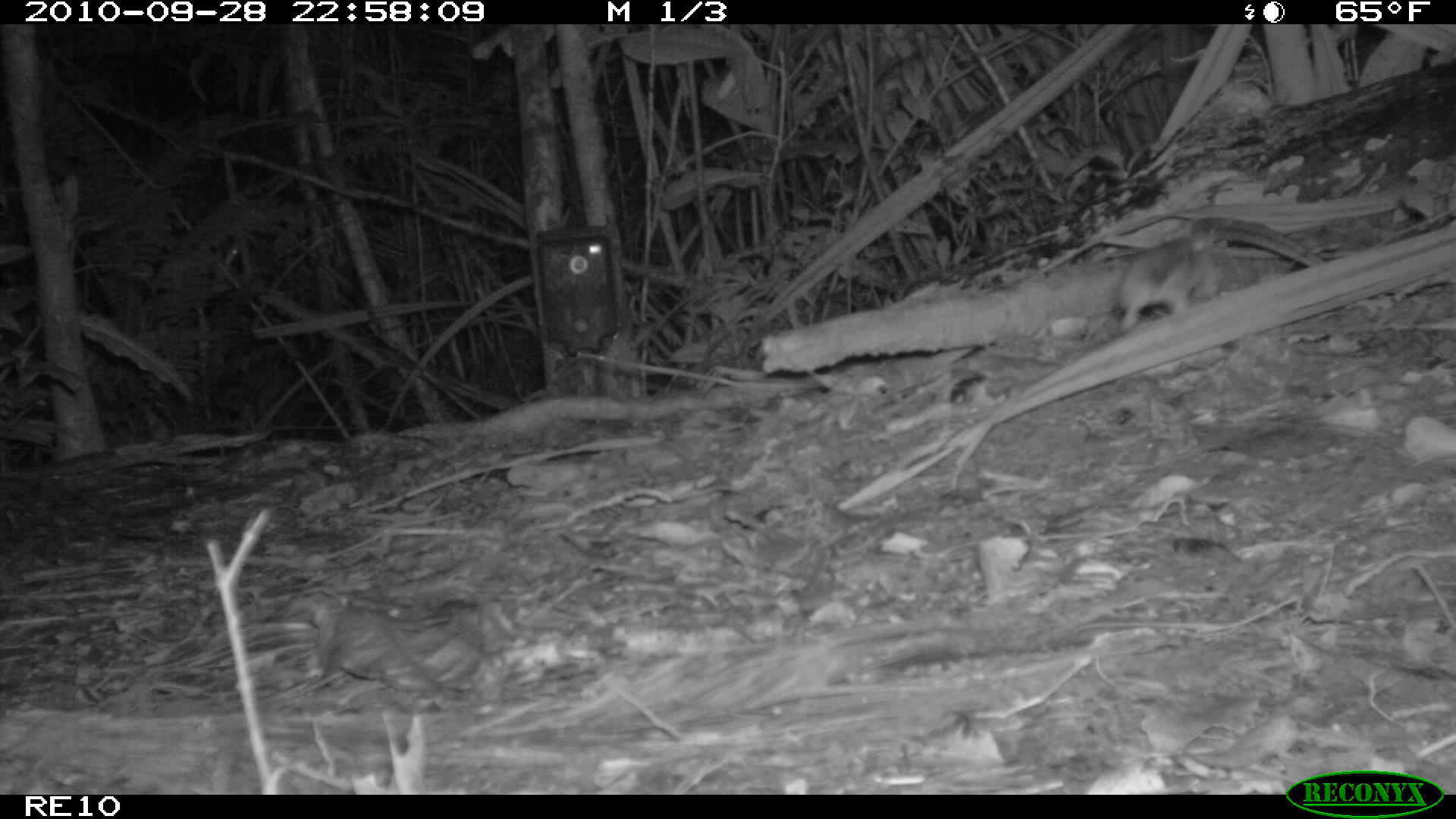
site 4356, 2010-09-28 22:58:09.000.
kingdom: Animalia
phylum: Chordata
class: Mammalia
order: Rodentia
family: Muridae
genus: Rattus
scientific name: Rattus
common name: rodent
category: unknown rat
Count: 1.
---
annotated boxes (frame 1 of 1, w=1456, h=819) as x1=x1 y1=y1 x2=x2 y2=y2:
unknown rat: x1=1113 y1=235 x2=1244 y2=333